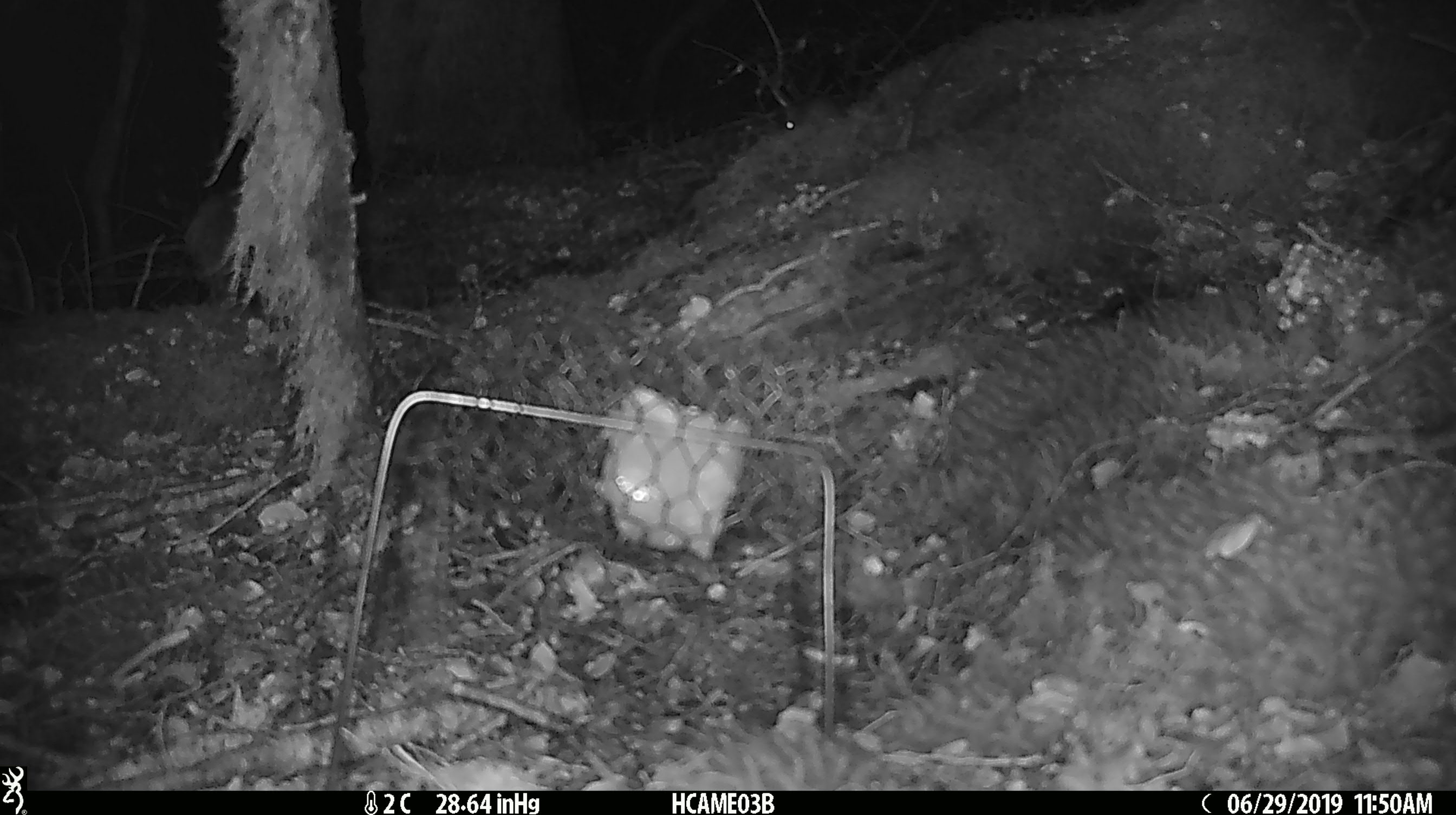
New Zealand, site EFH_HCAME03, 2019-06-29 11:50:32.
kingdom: Animalia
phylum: Chordata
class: Mammalia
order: Rodentia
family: Muridae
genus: Mus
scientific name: Mus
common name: mouse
Mouse (Mus).